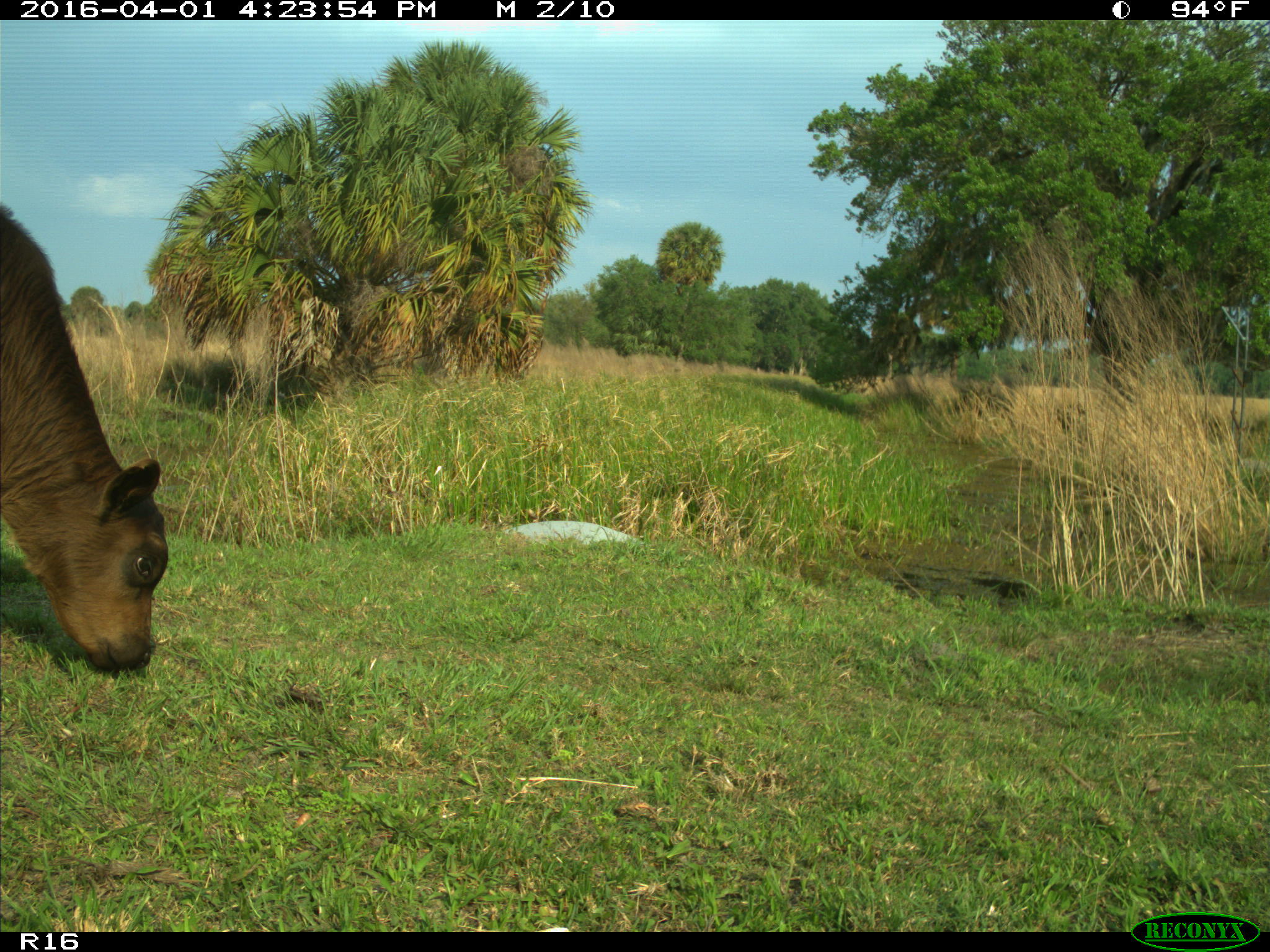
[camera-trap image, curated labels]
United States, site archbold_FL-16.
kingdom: Animalia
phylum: Chordata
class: Mammalia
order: Artiodactyla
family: Bovidae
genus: Bos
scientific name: Bos taurus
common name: domestic cow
Bos taurus (domestic cow).